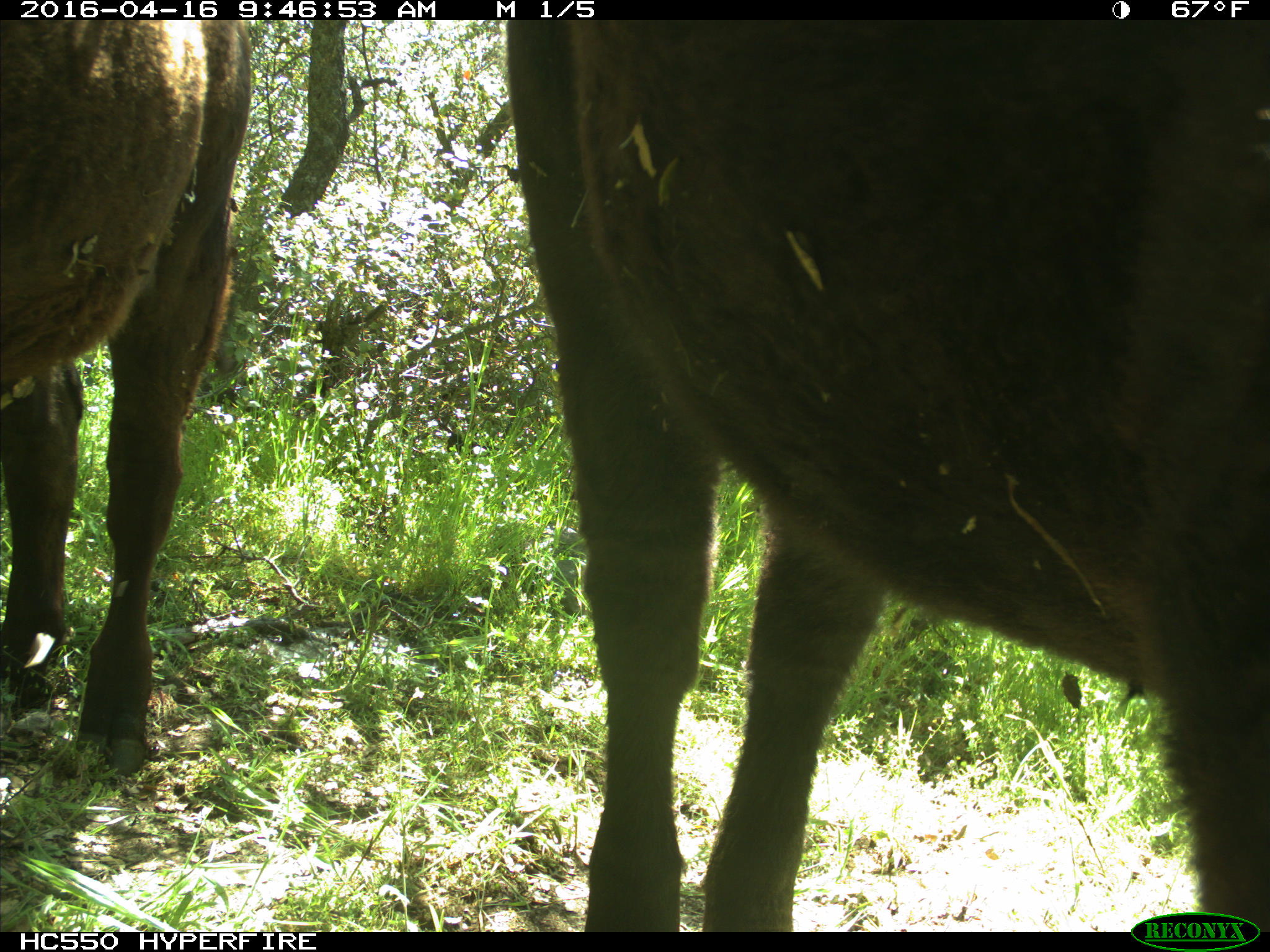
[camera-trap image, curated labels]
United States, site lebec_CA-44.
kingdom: Animalia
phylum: Chordata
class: Mammalia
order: Artiodactyla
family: Bovidae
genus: Bos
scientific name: Bos taurus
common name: domestic cow